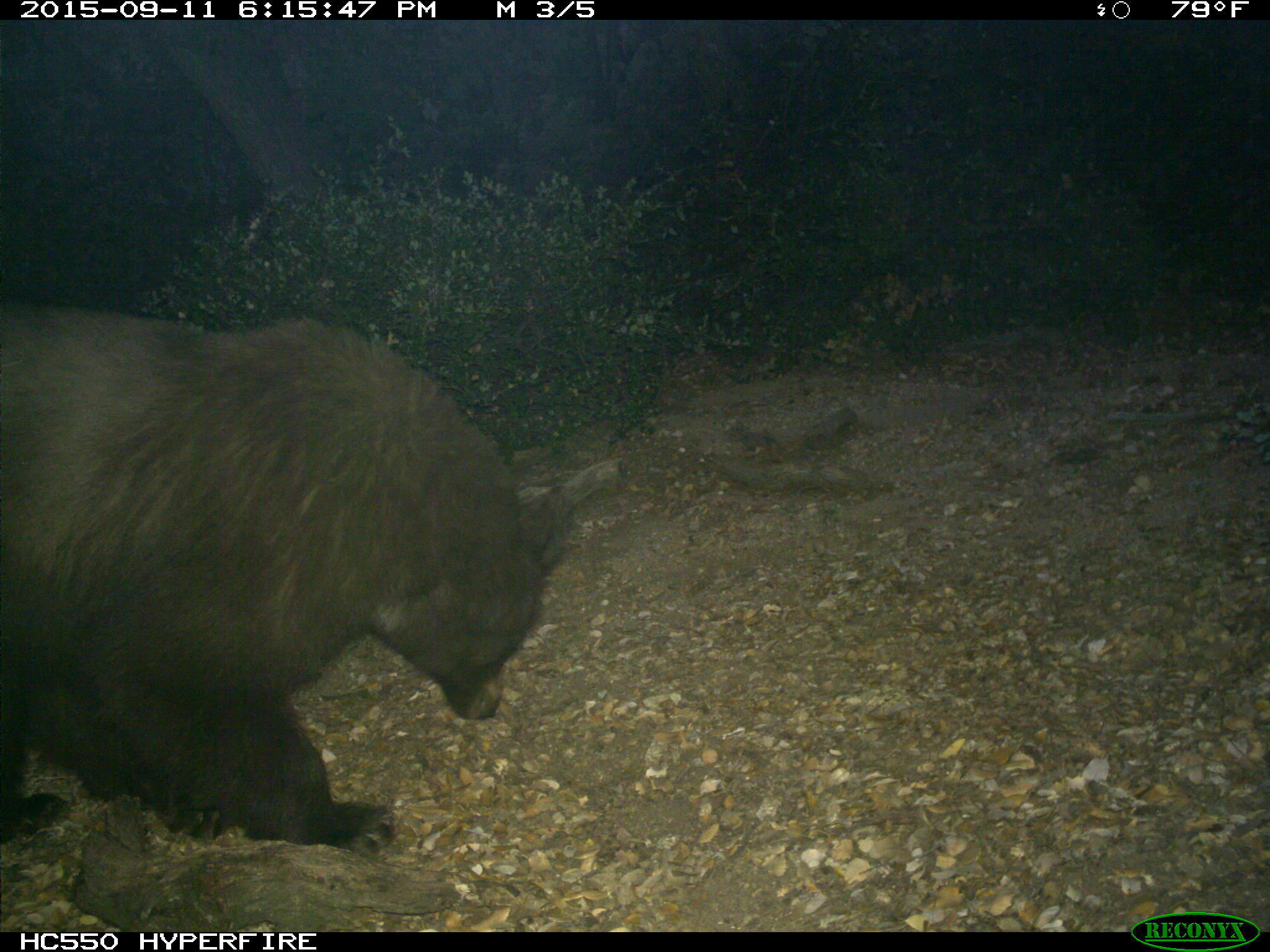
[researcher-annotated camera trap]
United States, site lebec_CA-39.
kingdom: Animalia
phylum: Chordata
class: Mammalia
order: Carnivora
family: Ursidae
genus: Ursus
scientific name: Ursus americanus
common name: american black bear